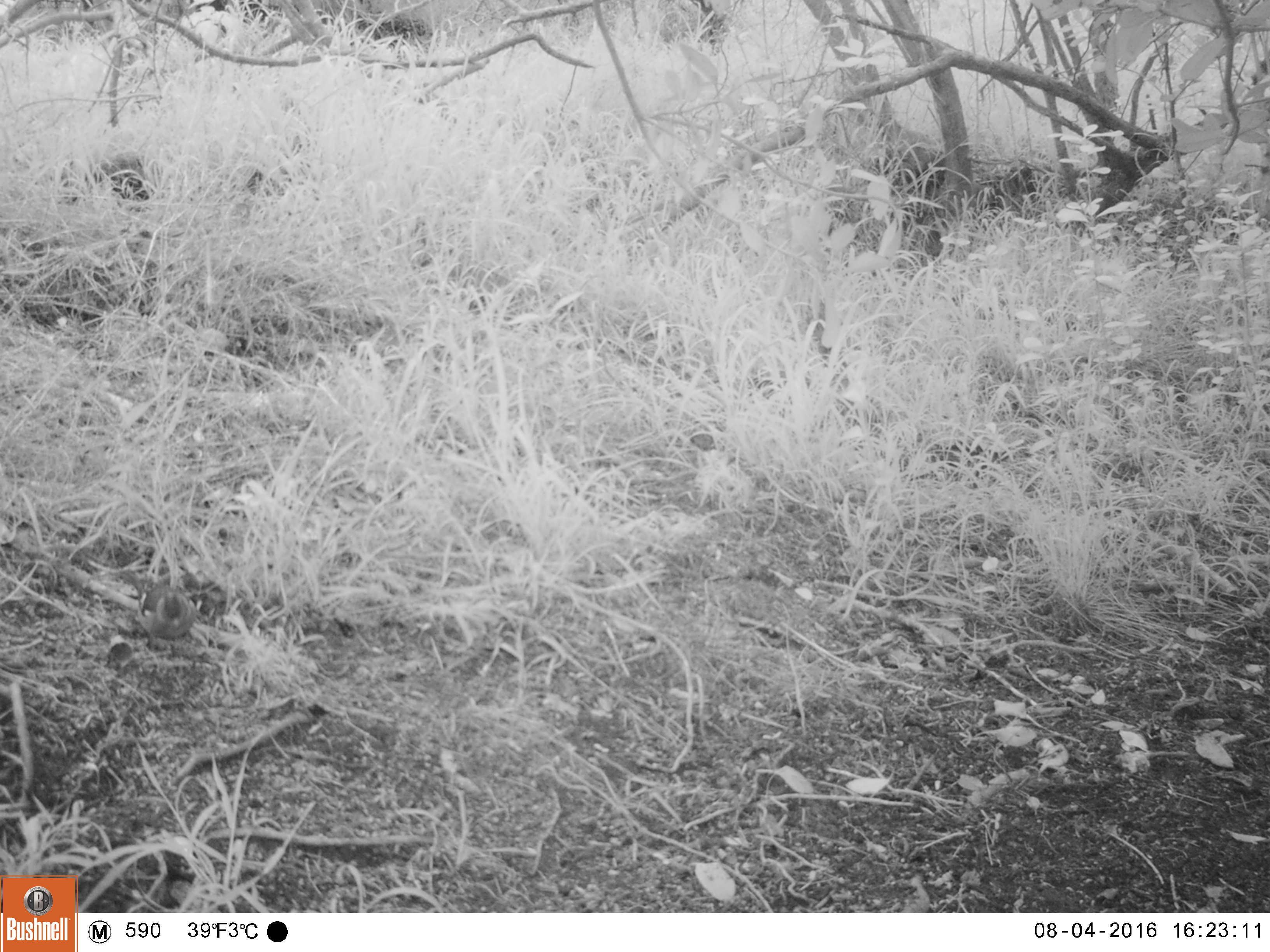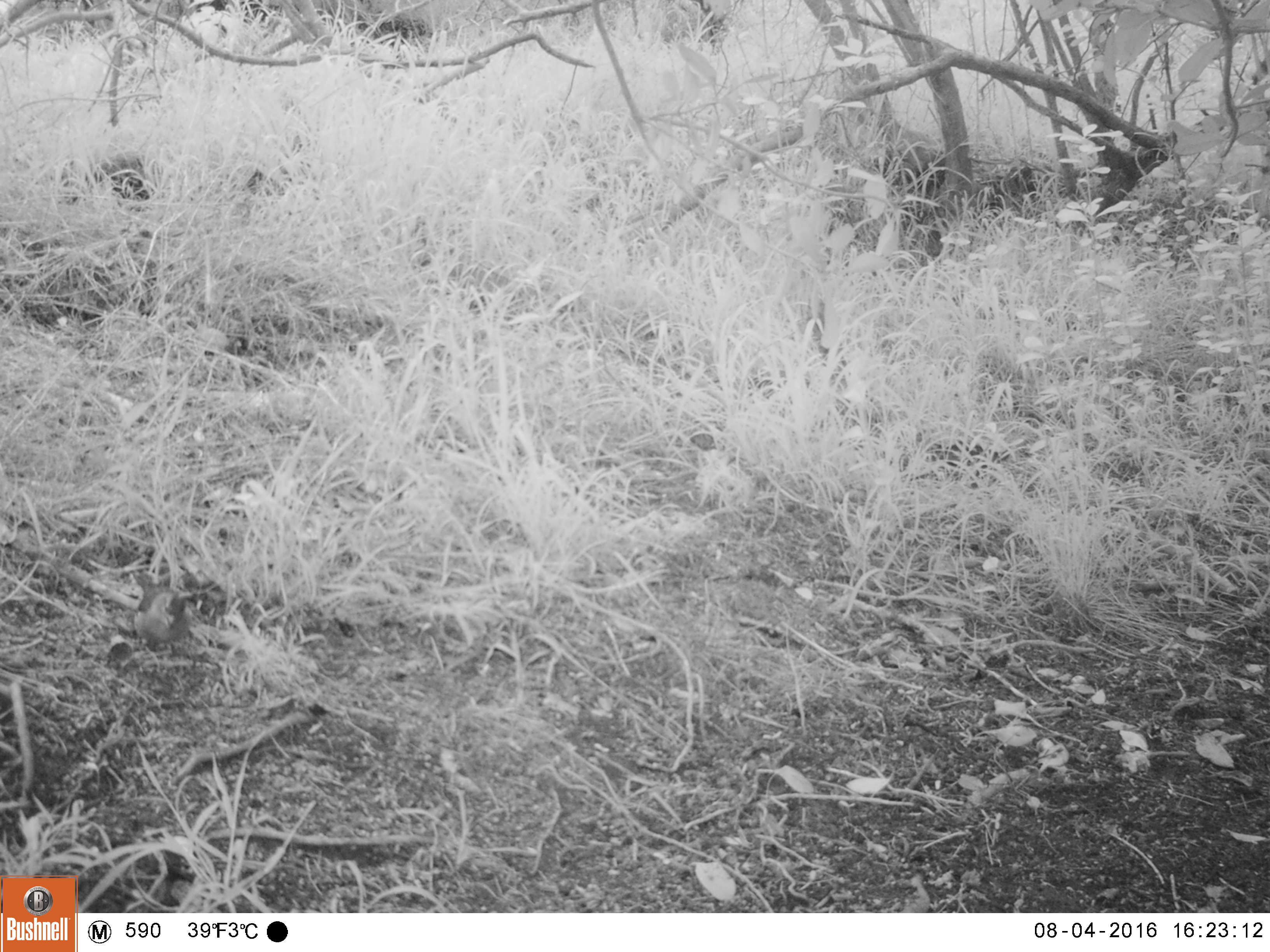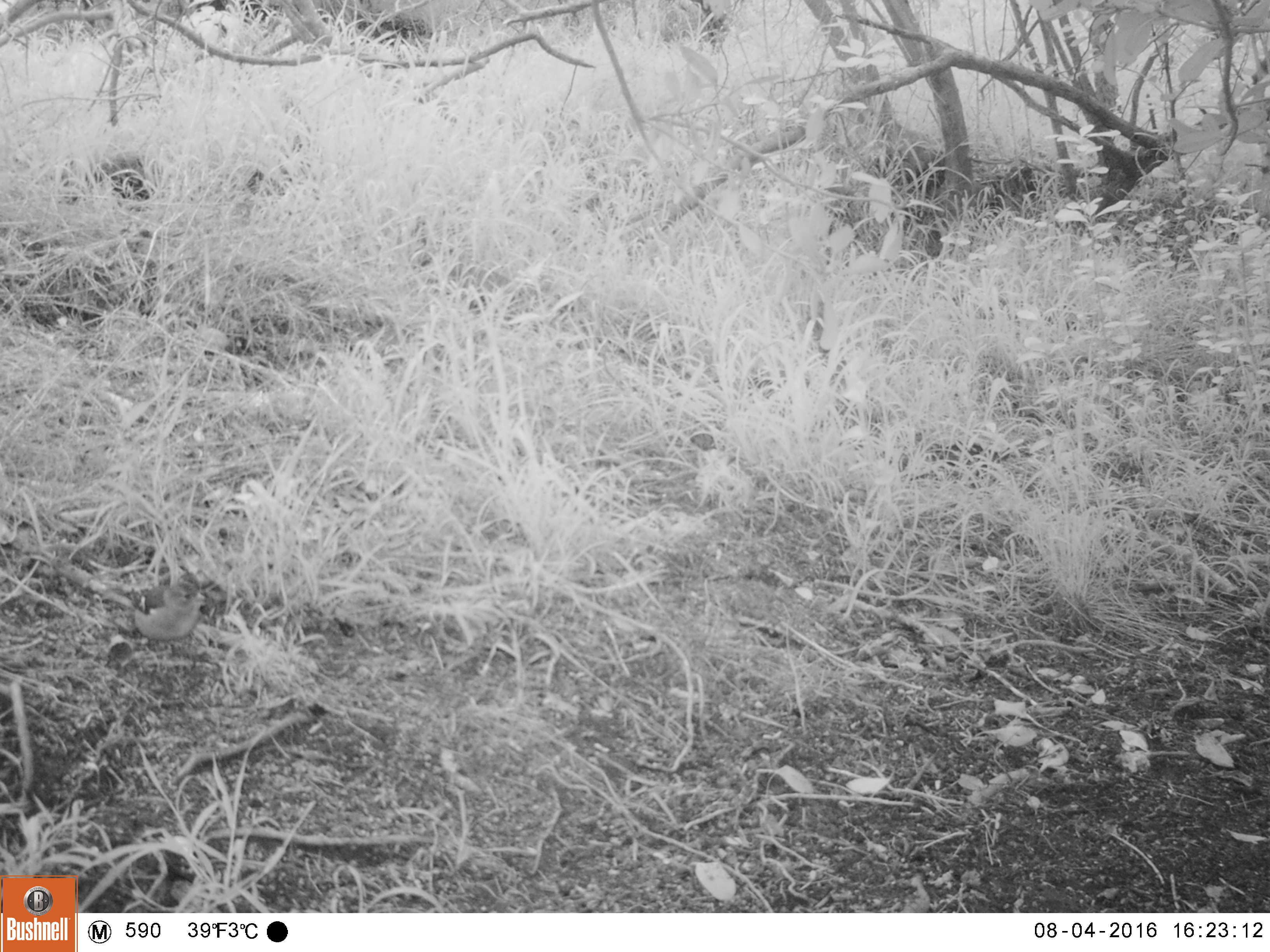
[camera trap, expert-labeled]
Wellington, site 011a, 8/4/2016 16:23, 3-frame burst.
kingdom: Animalia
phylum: Chordata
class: Aves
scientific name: Aves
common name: bird